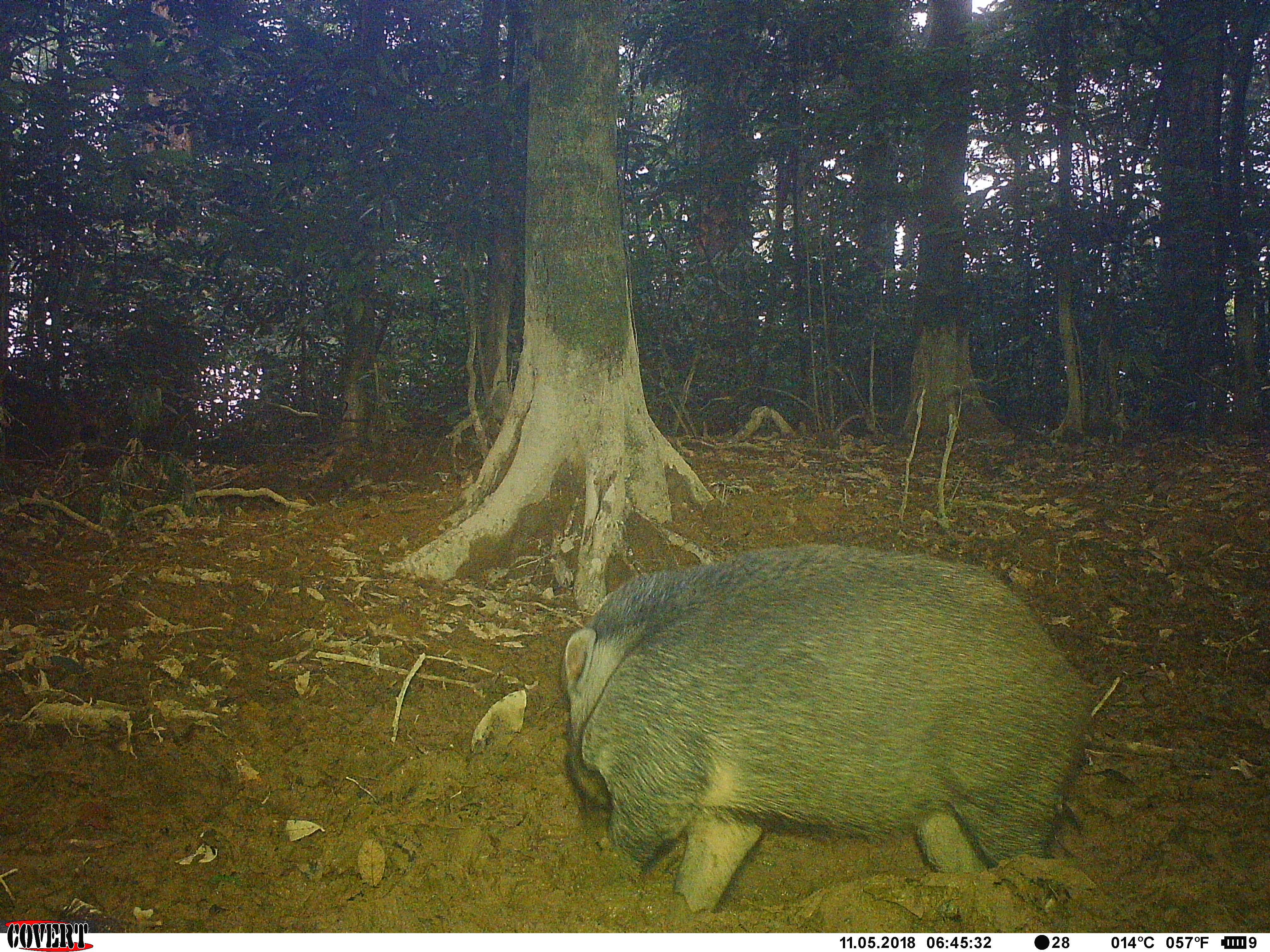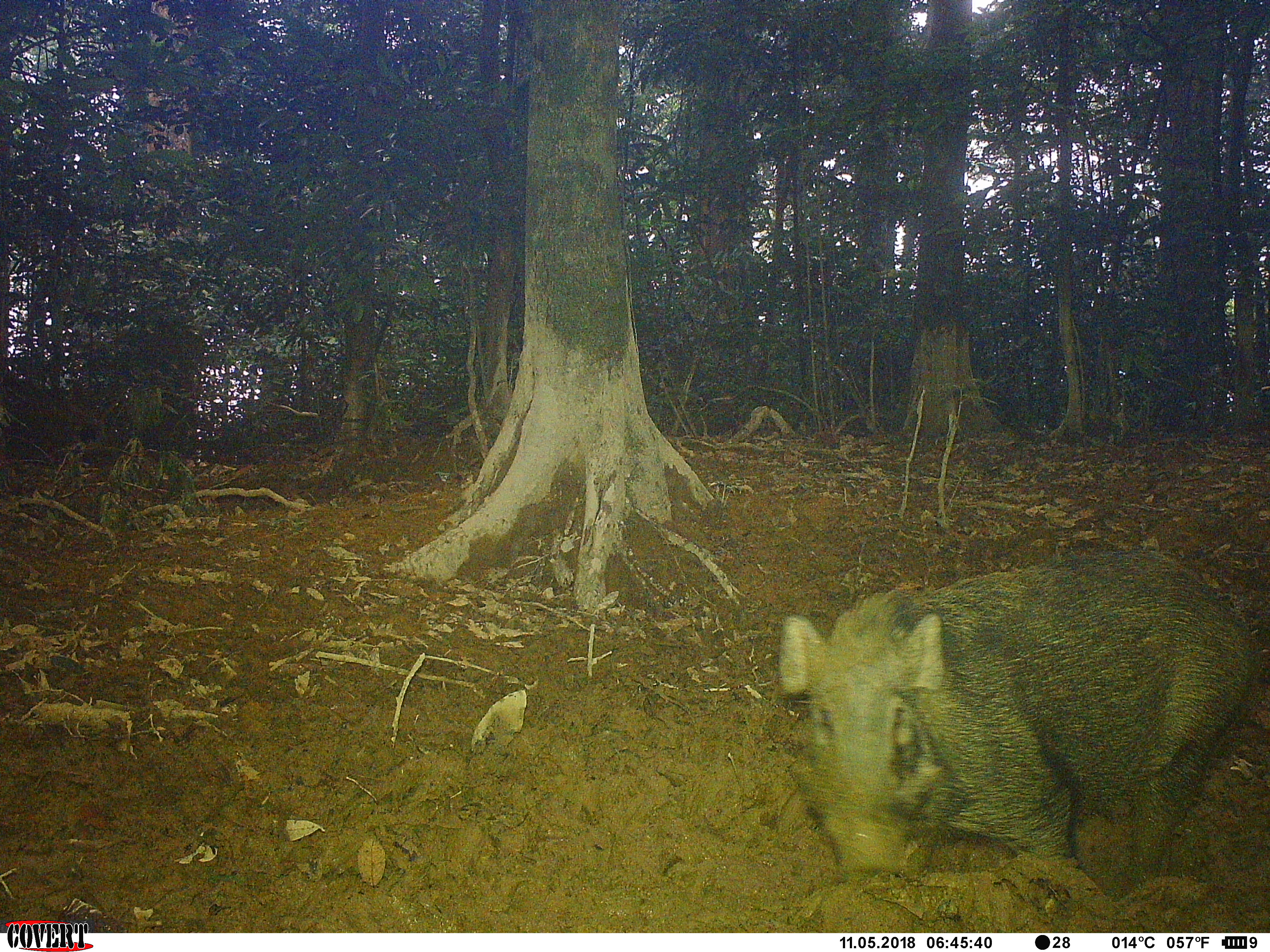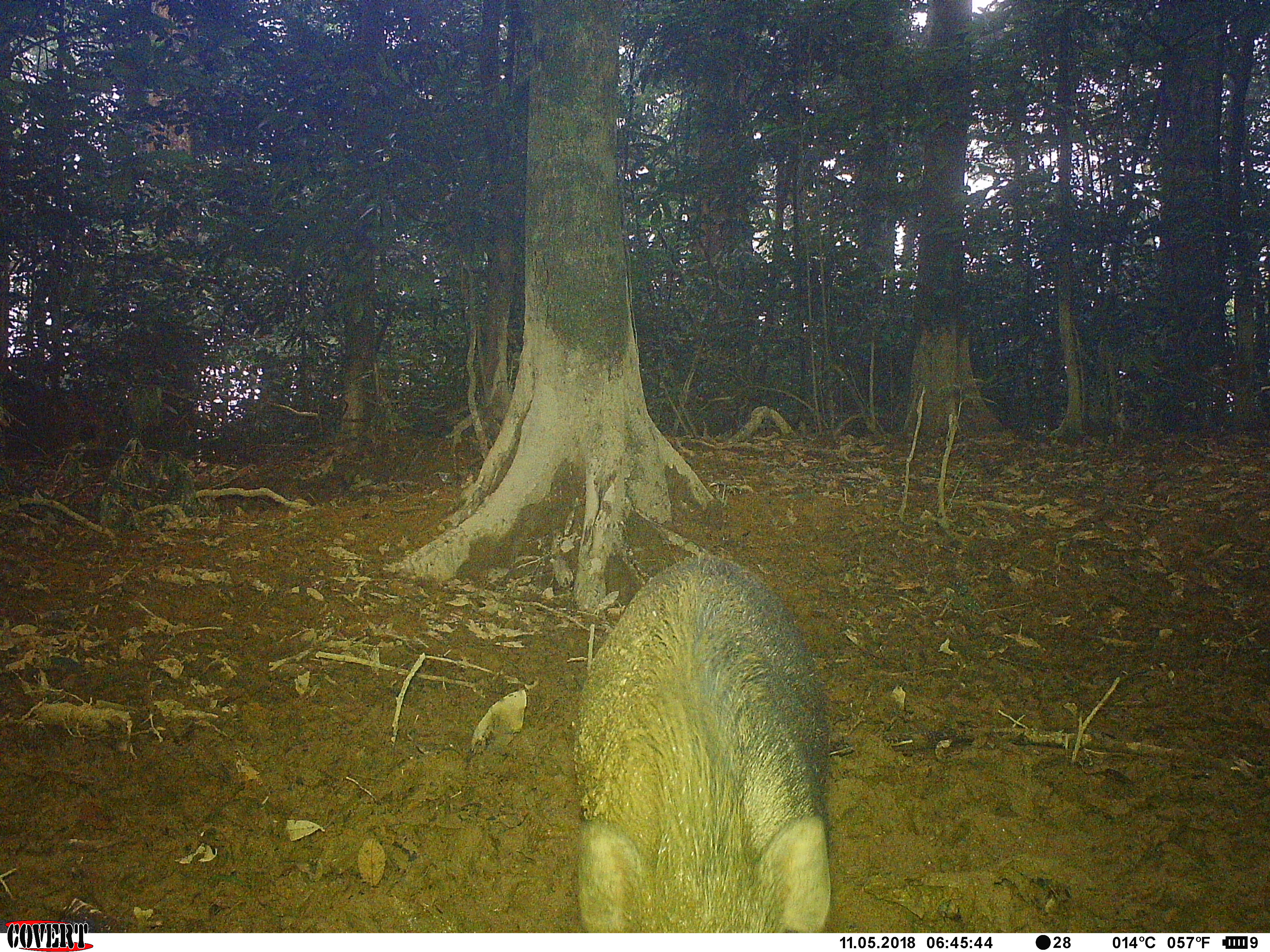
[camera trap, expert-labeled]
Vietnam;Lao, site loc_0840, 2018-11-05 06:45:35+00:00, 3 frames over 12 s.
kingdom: Animalia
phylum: Chordata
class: Mammalia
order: Artiodactyla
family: Suidae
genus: Sus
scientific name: Sus scrofa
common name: eurasian wild pig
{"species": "eurasian wild pig (Sus scrofa)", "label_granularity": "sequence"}